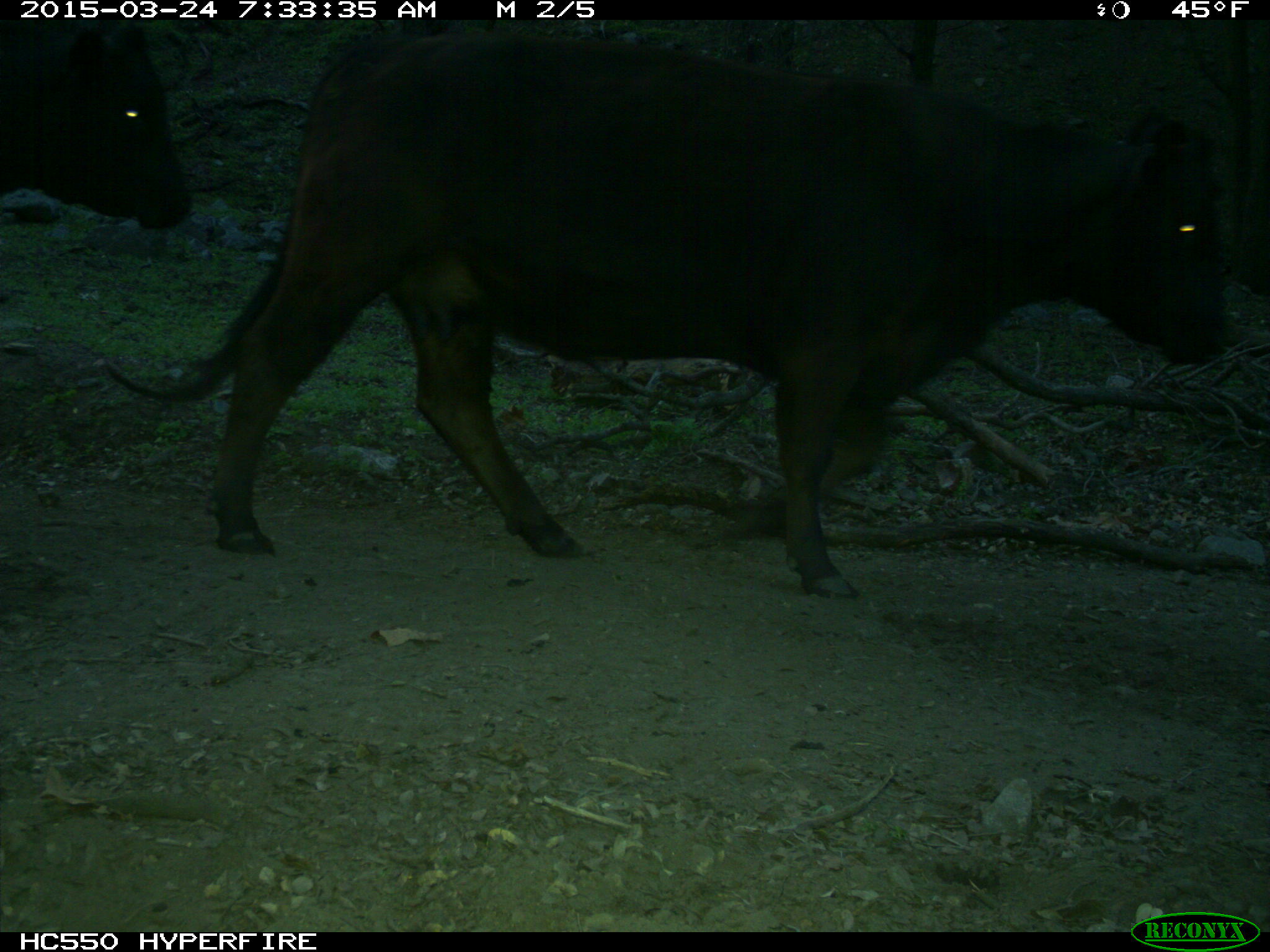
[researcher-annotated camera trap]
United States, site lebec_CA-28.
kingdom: Animalia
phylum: Chordata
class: Mammalia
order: Artiodactyla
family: Bovidae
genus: Bos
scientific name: Bos taurus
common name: domestic cow